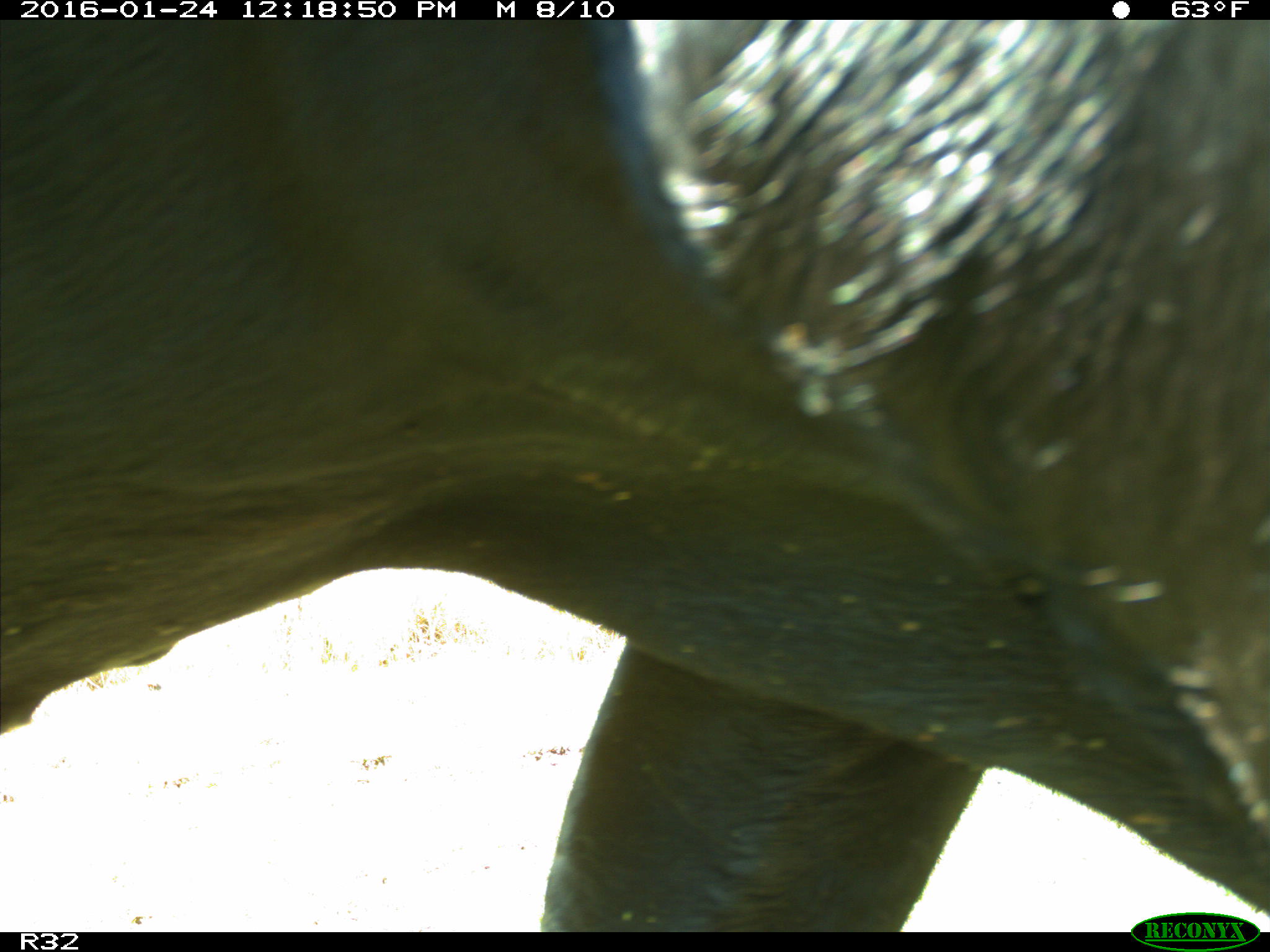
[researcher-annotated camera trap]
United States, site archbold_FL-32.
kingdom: Animalia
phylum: Chordata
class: Mammalia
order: Artiodactyla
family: Bovidae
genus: Bos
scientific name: Bos taurus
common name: domestic cow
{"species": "Bos taurus (domestic cow)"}